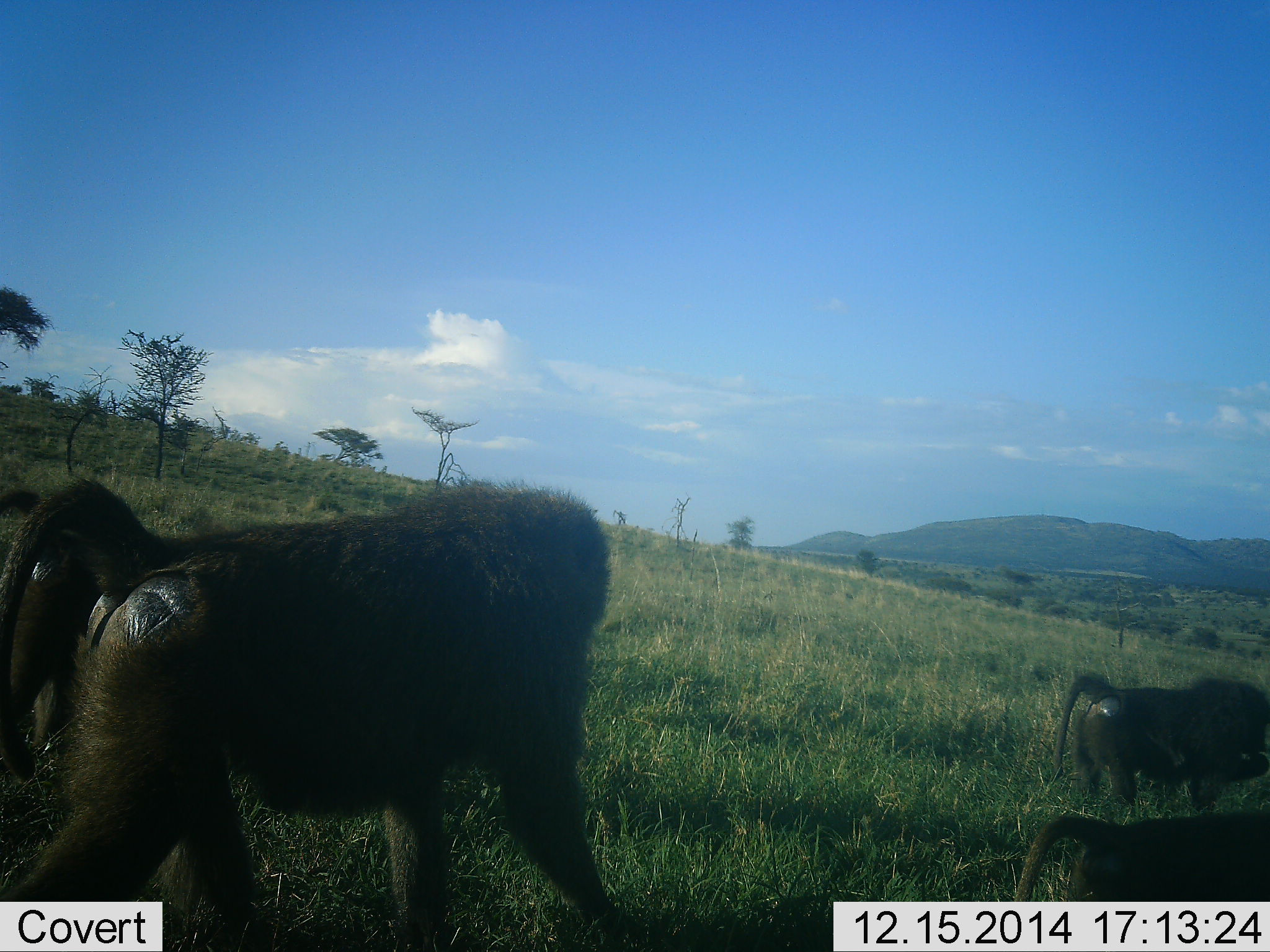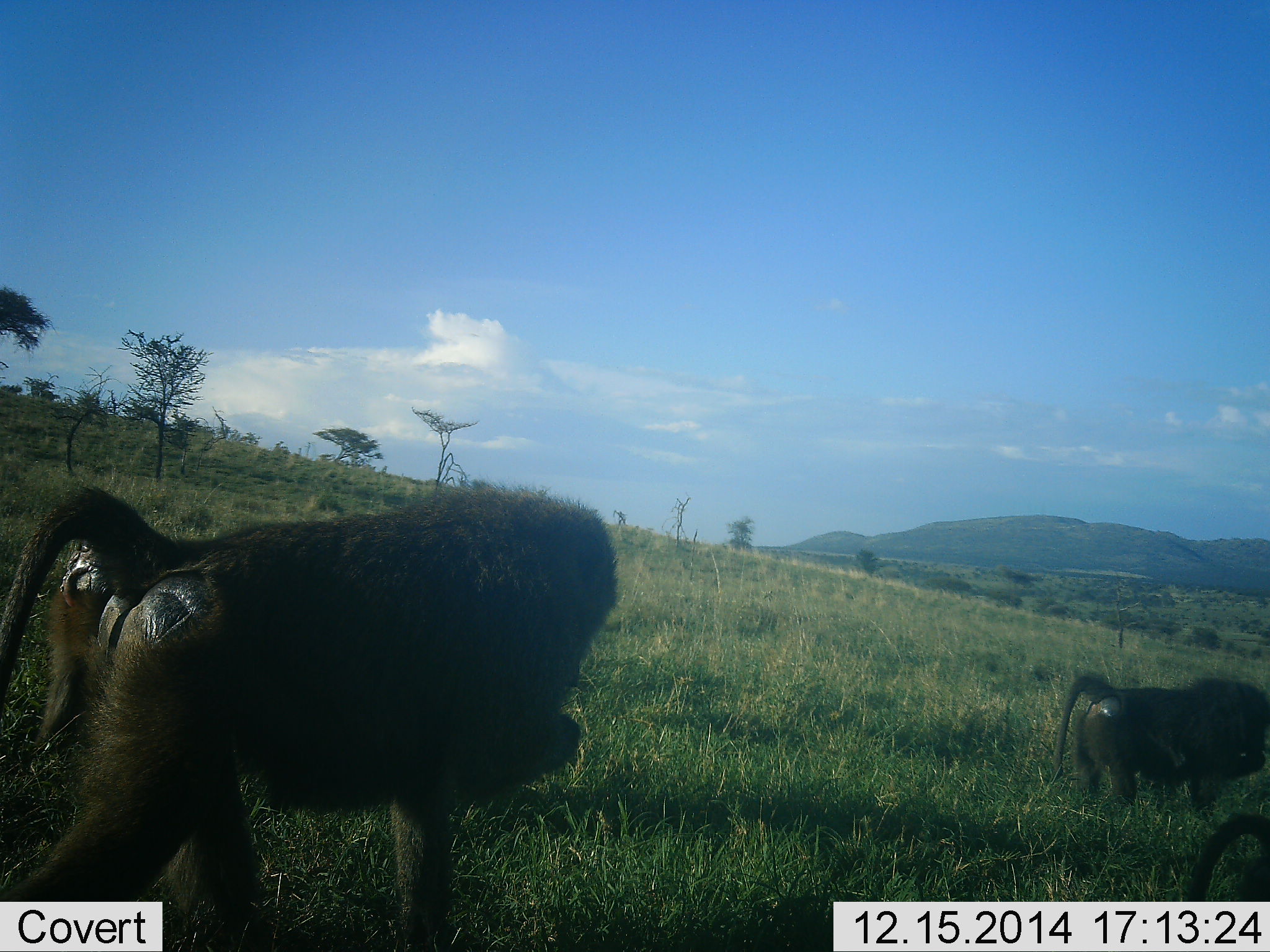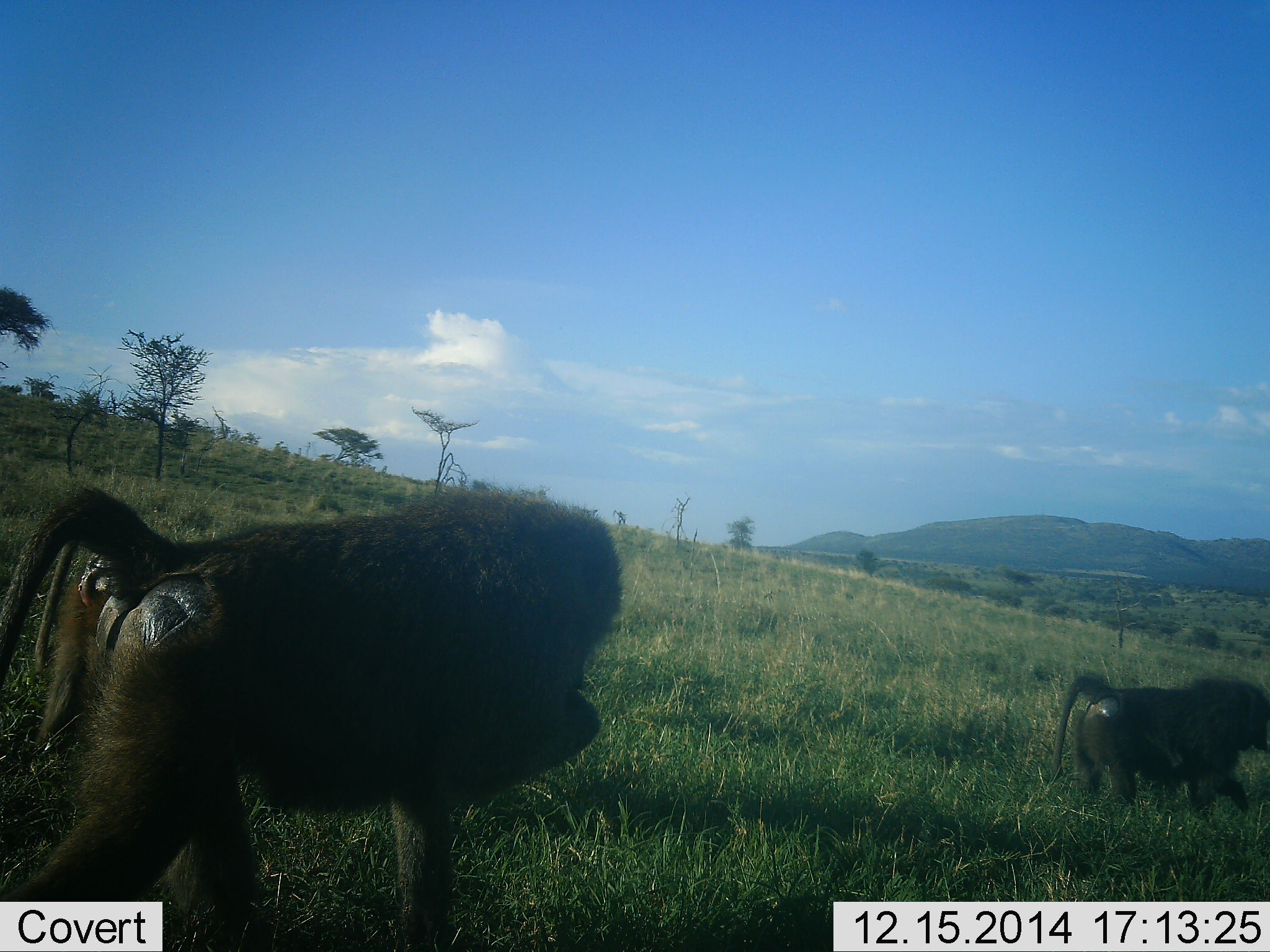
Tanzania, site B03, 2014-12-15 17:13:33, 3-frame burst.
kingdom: Animalia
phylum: Chordata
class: Mammalia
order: Primates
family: Cercopithecidae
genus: Papio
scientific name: Papio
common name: baboon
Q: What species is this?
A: Baboon (Papio).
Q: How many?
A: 3.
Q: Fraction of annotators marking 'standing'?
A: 40%.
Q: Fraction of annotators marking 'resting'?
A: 0%.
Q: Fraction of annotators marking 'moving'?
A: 80%.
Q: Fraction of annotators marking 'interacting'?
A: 0%.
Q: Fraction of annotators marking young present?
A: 20%.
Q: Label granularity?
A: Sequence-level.